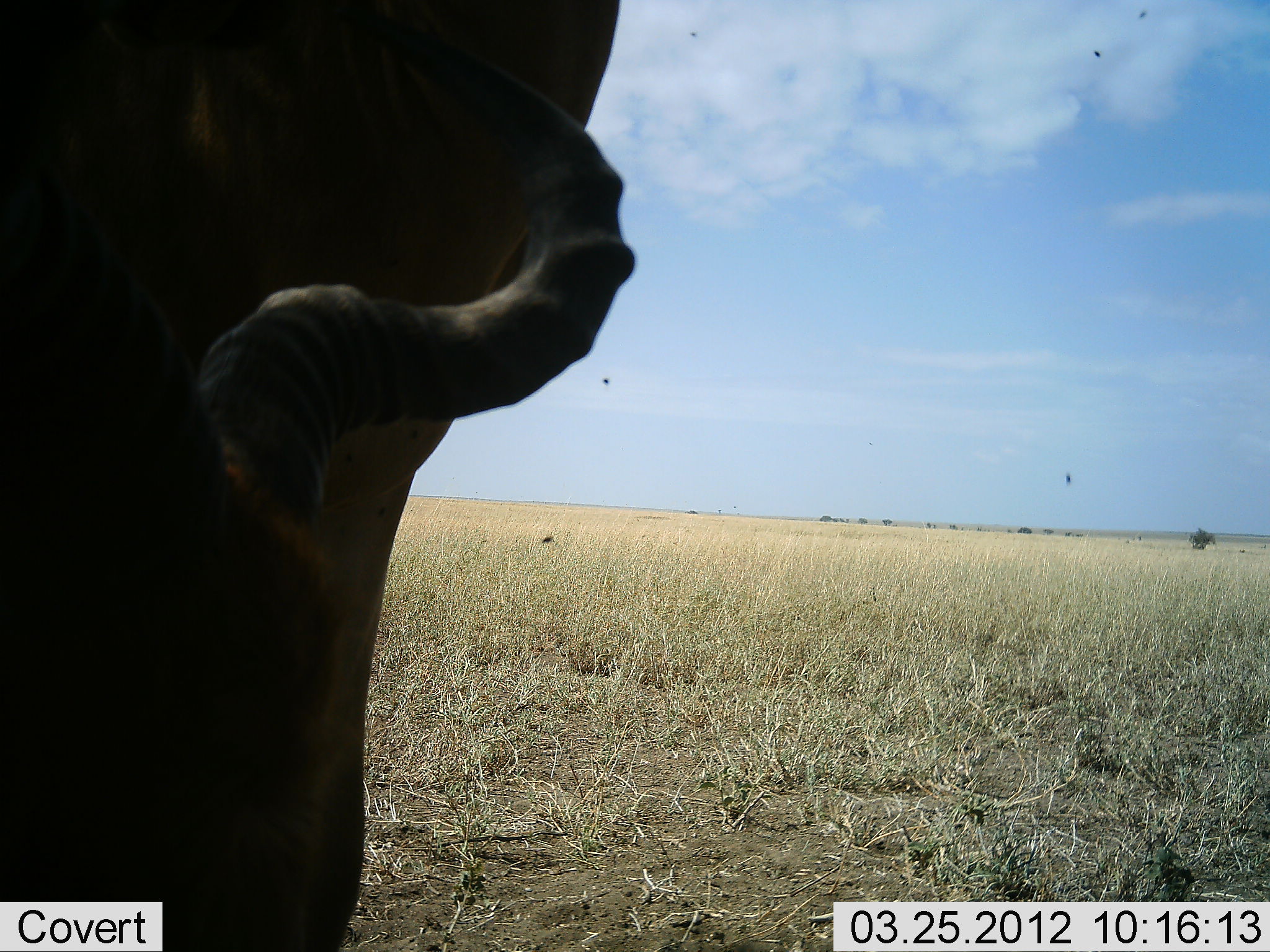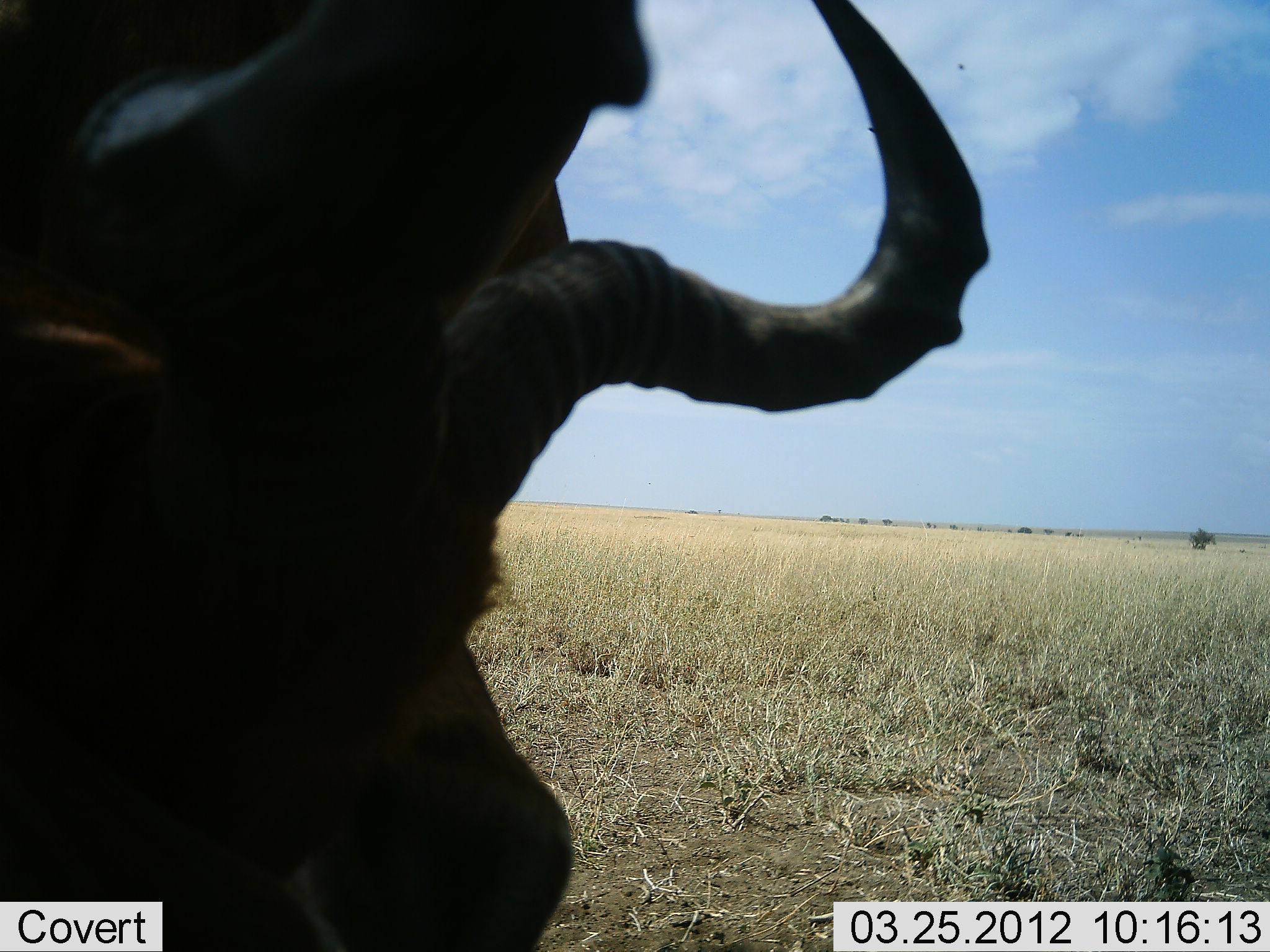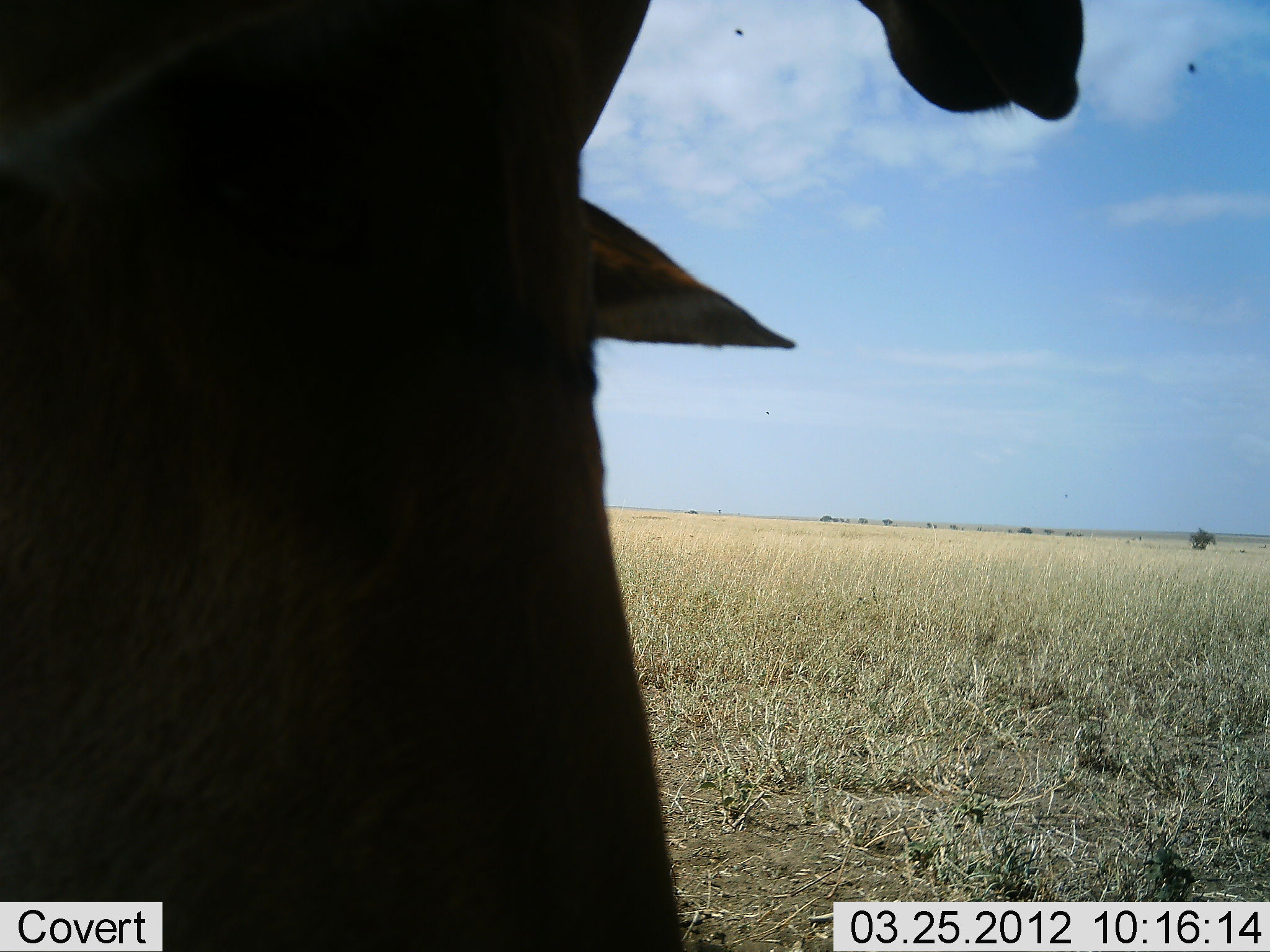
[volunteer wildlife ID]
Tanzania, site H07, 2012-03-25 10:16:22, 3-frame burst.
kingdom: Animalia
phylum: Chordata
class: Mammalia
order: Artiodactyla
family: Bovidae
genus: Alcelaphus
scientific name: Alcelaphus buselaphus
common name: hartebeest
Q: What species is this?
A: Hartebeest (Alcelaphus buselaphus).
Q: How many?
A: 1.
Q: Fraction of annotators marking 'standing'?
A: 57%.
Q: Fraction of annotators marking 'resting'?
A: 17%.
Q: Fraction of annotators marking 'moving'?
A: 13%.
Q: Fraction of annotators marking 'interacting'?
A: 4%.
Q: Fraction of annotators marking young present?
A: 0%.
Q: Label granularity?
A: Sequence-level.